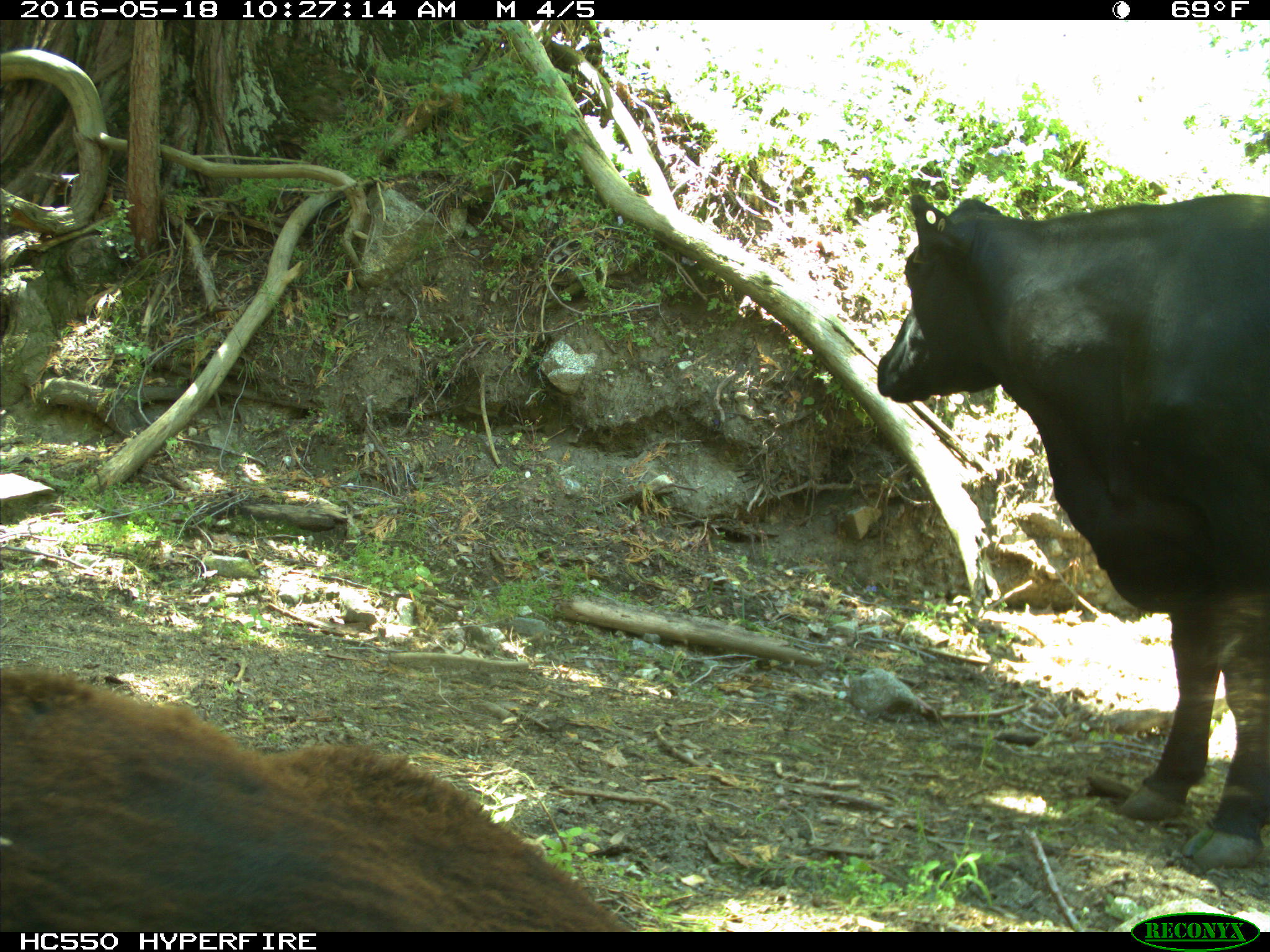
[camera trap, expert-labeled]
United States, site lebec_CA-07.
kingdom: Animalia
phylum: Chordata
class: Mammalia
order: Artiodactyla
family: Bovidae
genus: Bos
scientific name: Bos taurus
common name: domestic cow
Bos taurus (domestic cow).